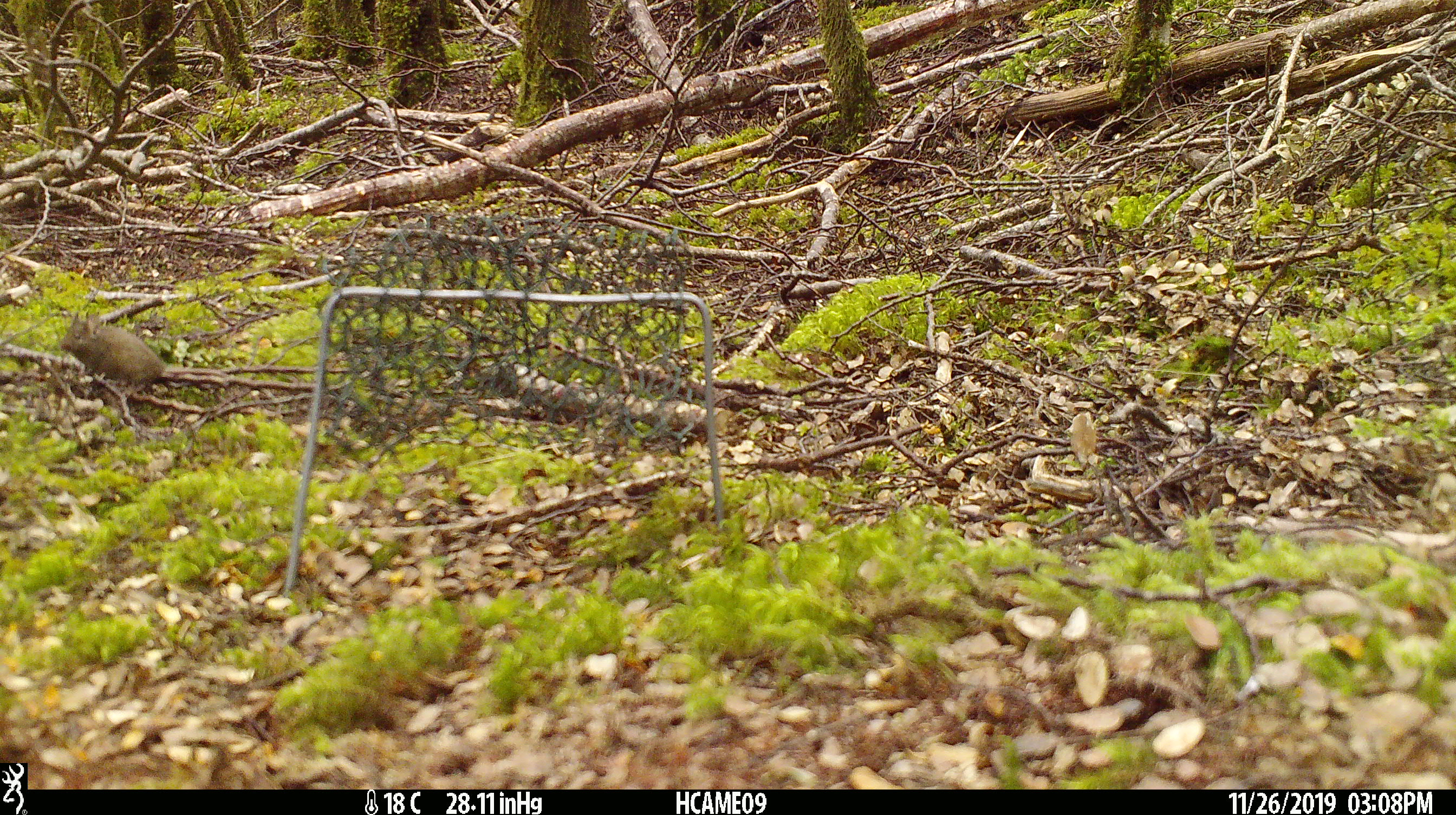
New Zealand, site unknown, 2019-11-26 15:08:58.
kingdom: Animalia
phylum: Chordata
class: Mammalia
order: Rodentia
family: Muridae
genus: Mus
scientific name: Mus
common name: mouse